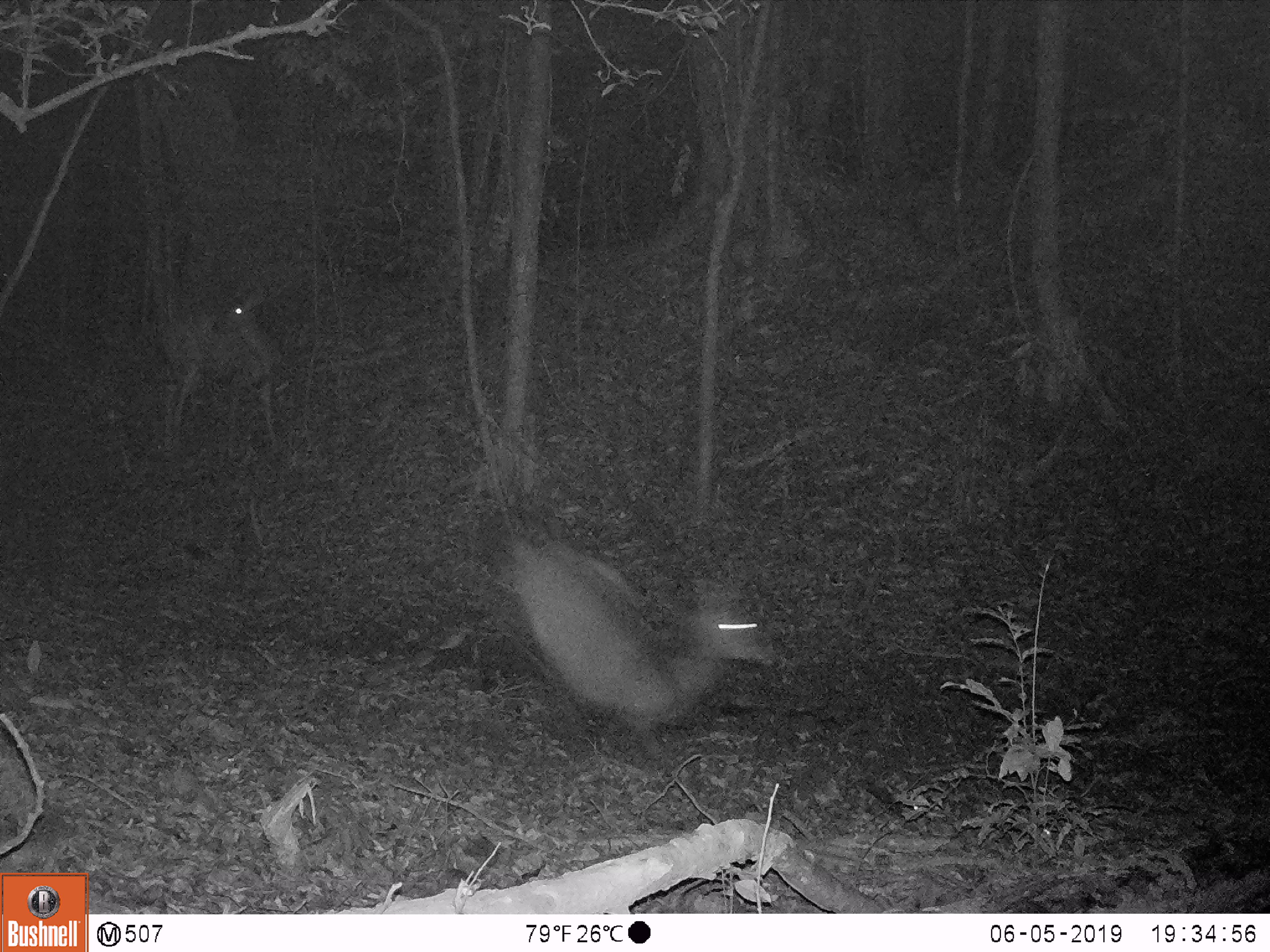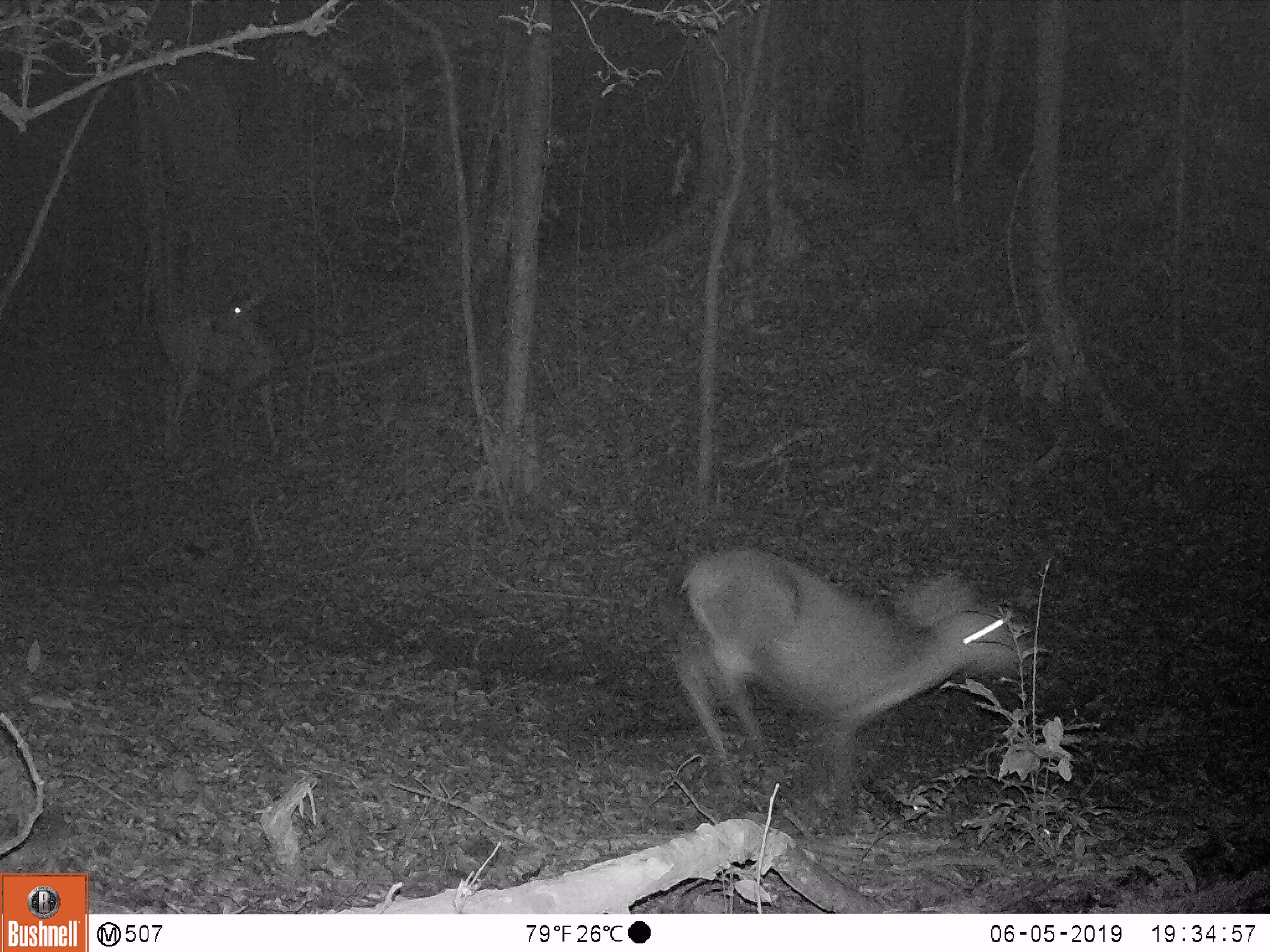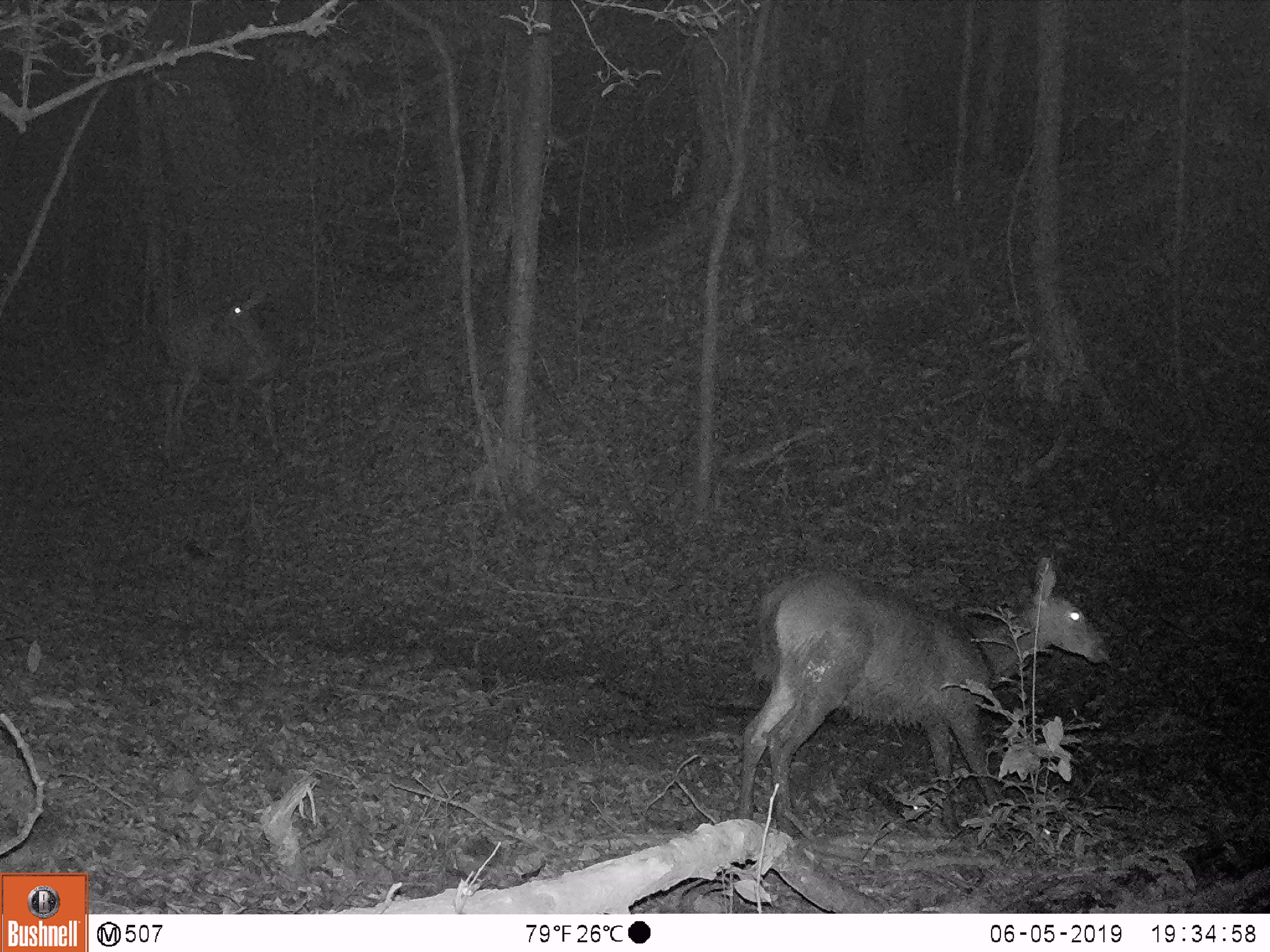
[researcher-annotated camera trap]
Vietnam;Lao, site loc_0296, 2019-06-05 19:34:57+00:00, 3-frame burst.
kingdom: Animalia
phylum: Chordata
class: Mammalia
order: Artiodactyla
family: Cervidae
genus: Rusa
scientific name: Rusa unicolor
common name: sambar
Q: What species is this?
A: Sambar (Rusa unicolor).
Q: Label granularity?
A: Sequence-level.